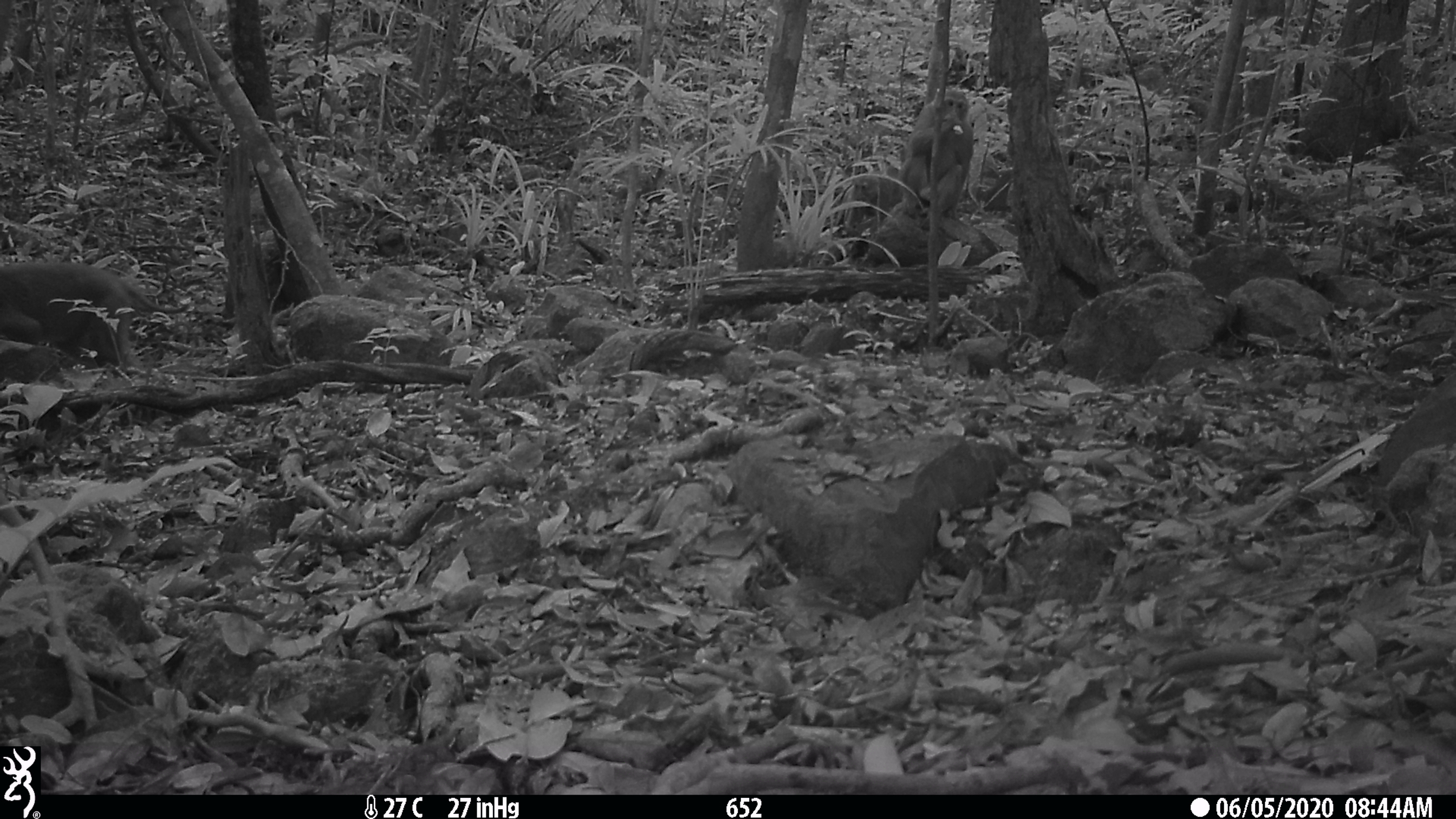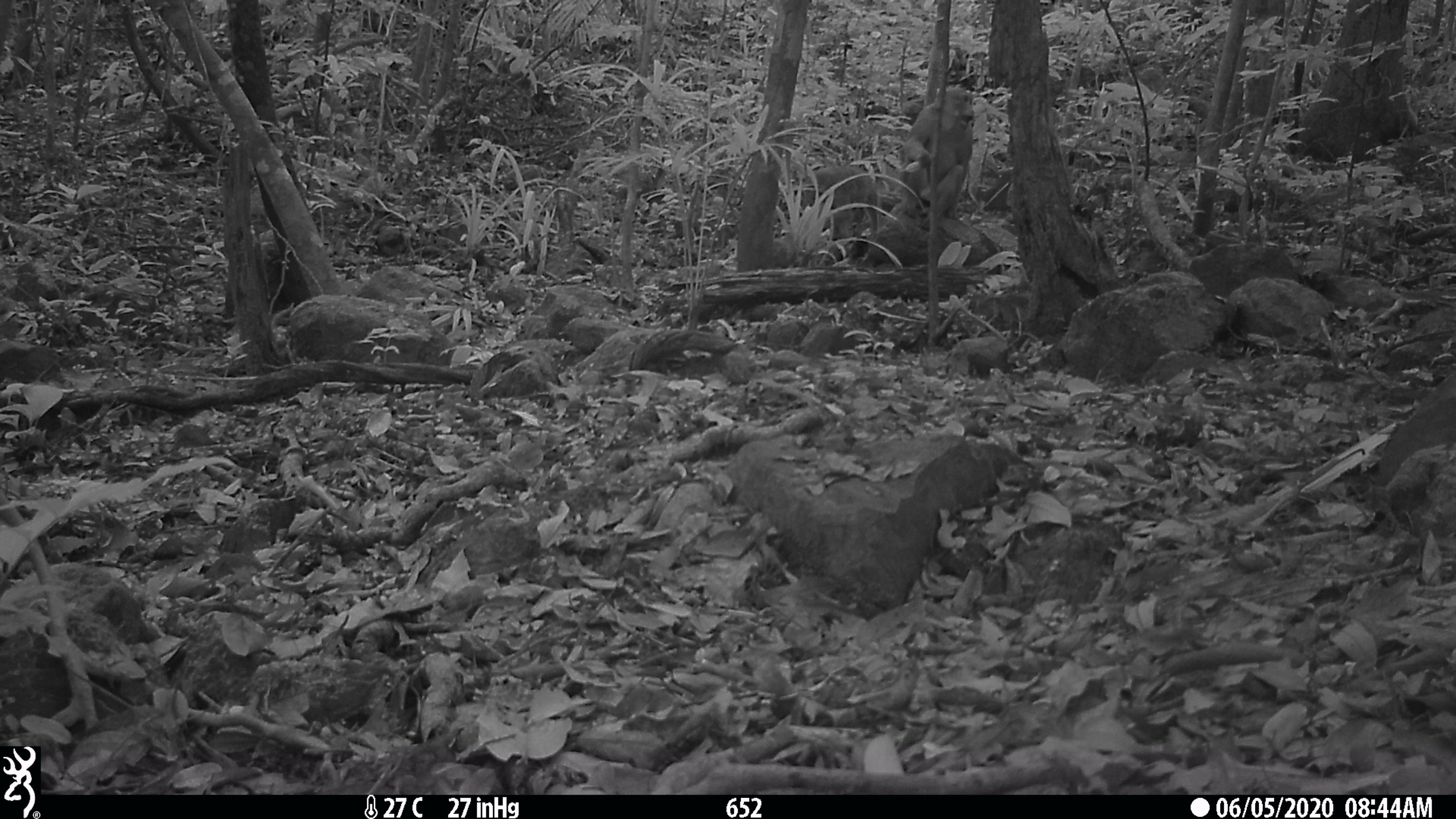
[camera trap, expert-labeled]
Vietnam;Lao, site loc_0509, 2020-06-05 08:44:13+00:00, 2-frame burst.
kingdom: Animalia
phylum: Chordata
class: Mammalia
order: Primates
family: Cercopithecidae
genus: Macaca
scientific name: Macaca arctoides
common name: stump-tailed macaque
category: stump tailed macaque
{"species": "stump tailed macaque (stump-tailed macaque) (Macaca arctoides)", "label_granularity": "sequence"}